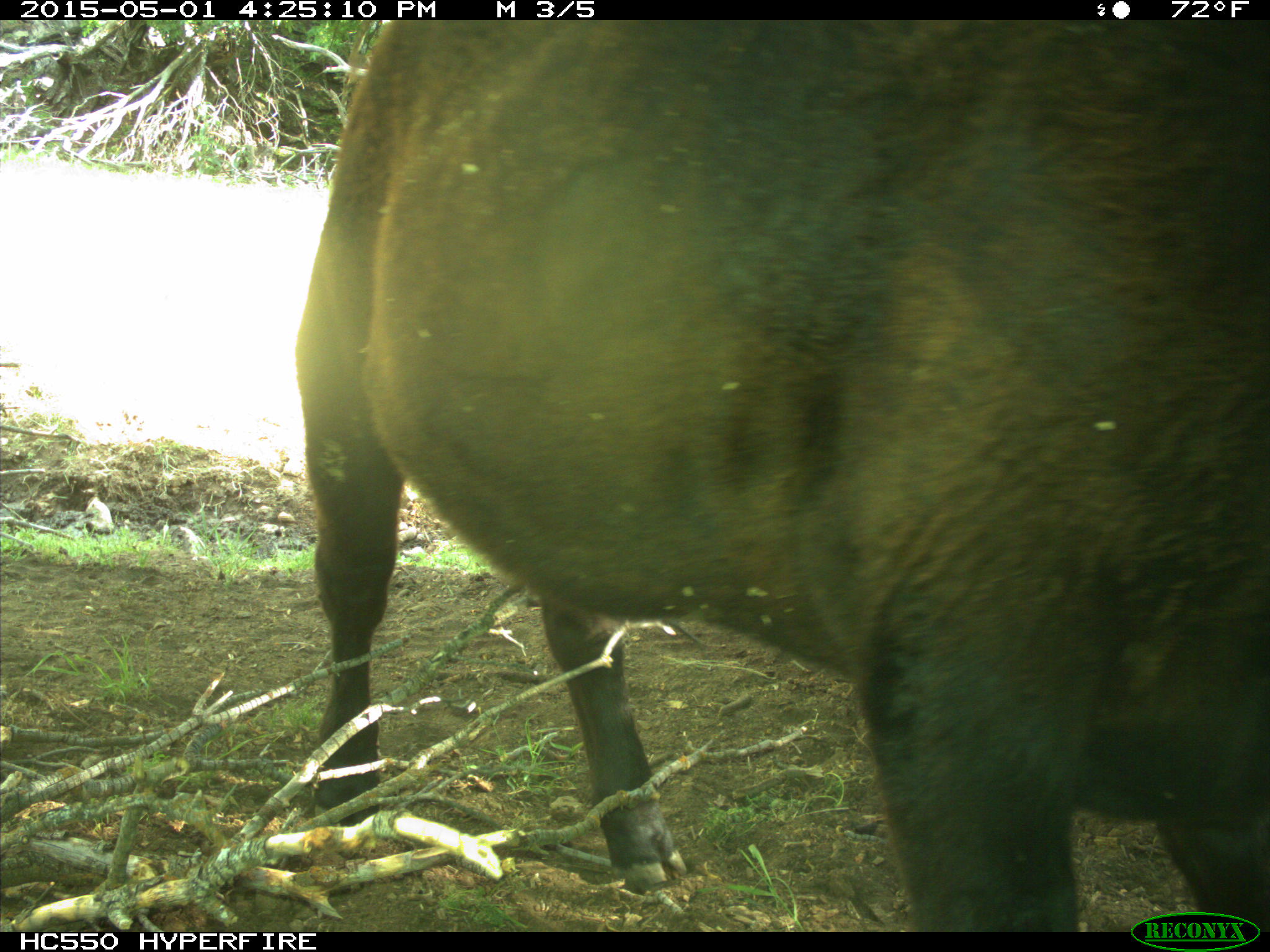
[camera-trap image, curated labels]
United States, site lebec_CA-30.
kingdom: Animalia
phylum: Chordata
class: Mammalia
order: Artiodactyla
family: Bovidae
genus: Bos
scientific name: Bos taurus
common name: domestic cow